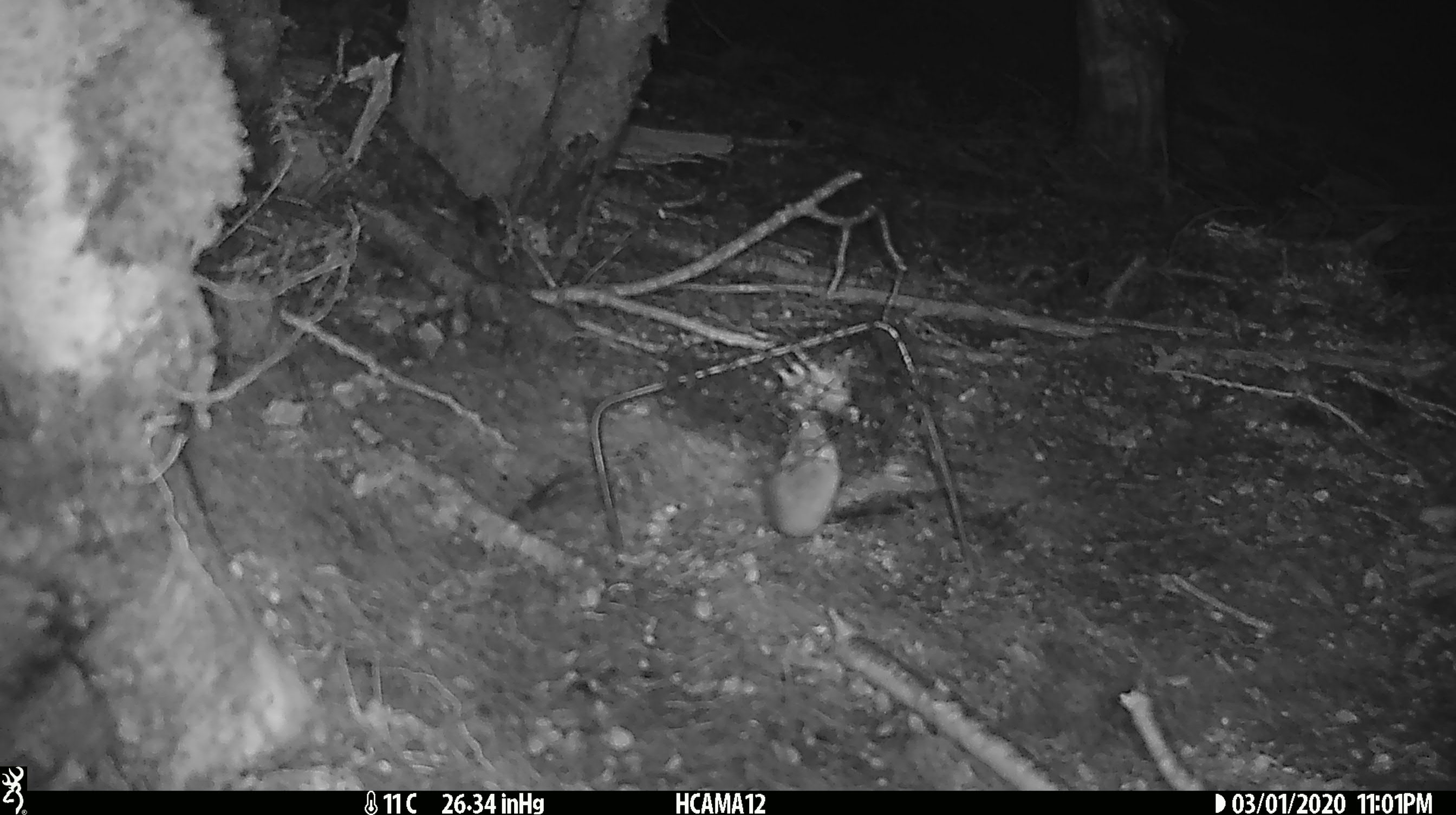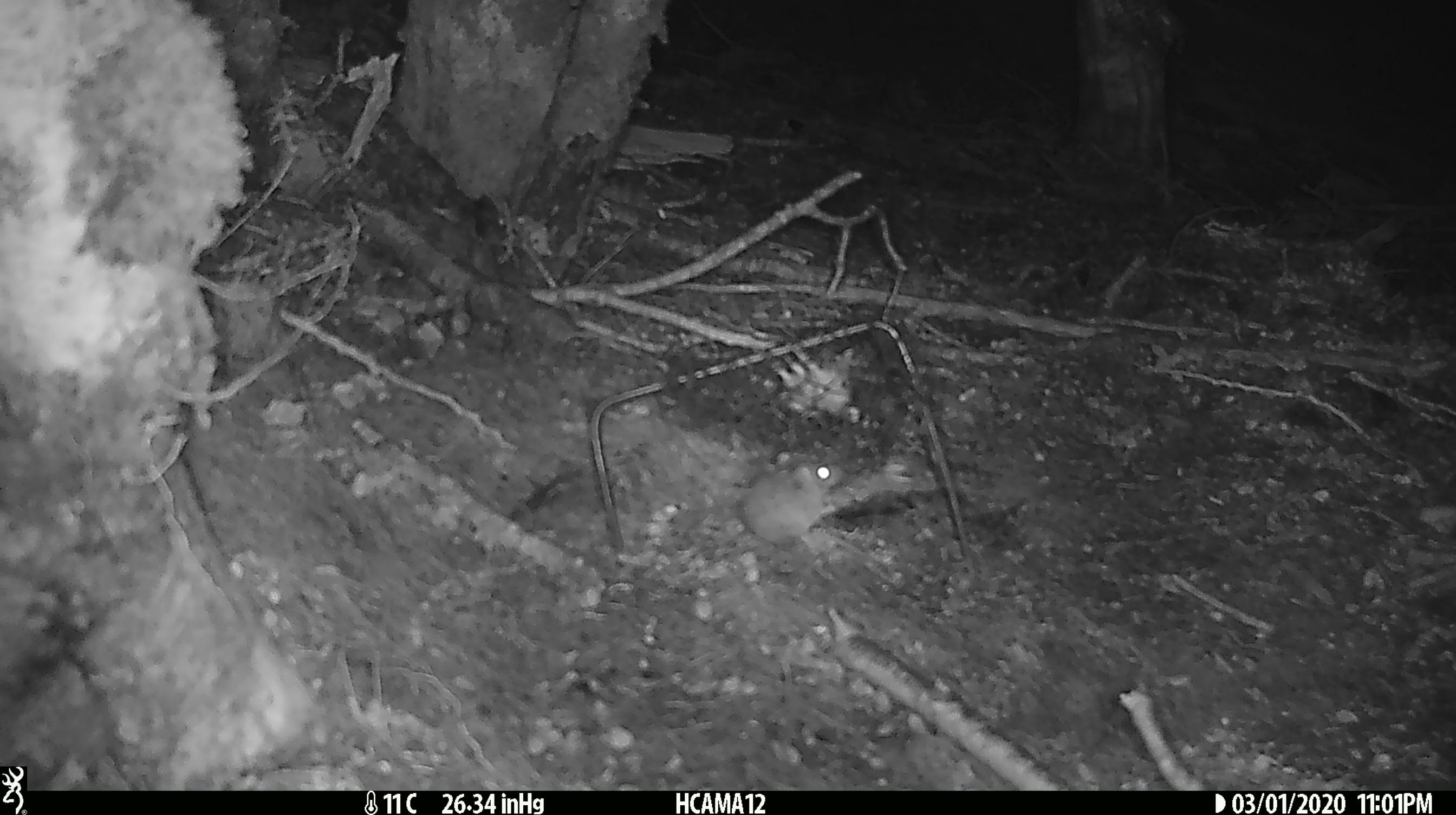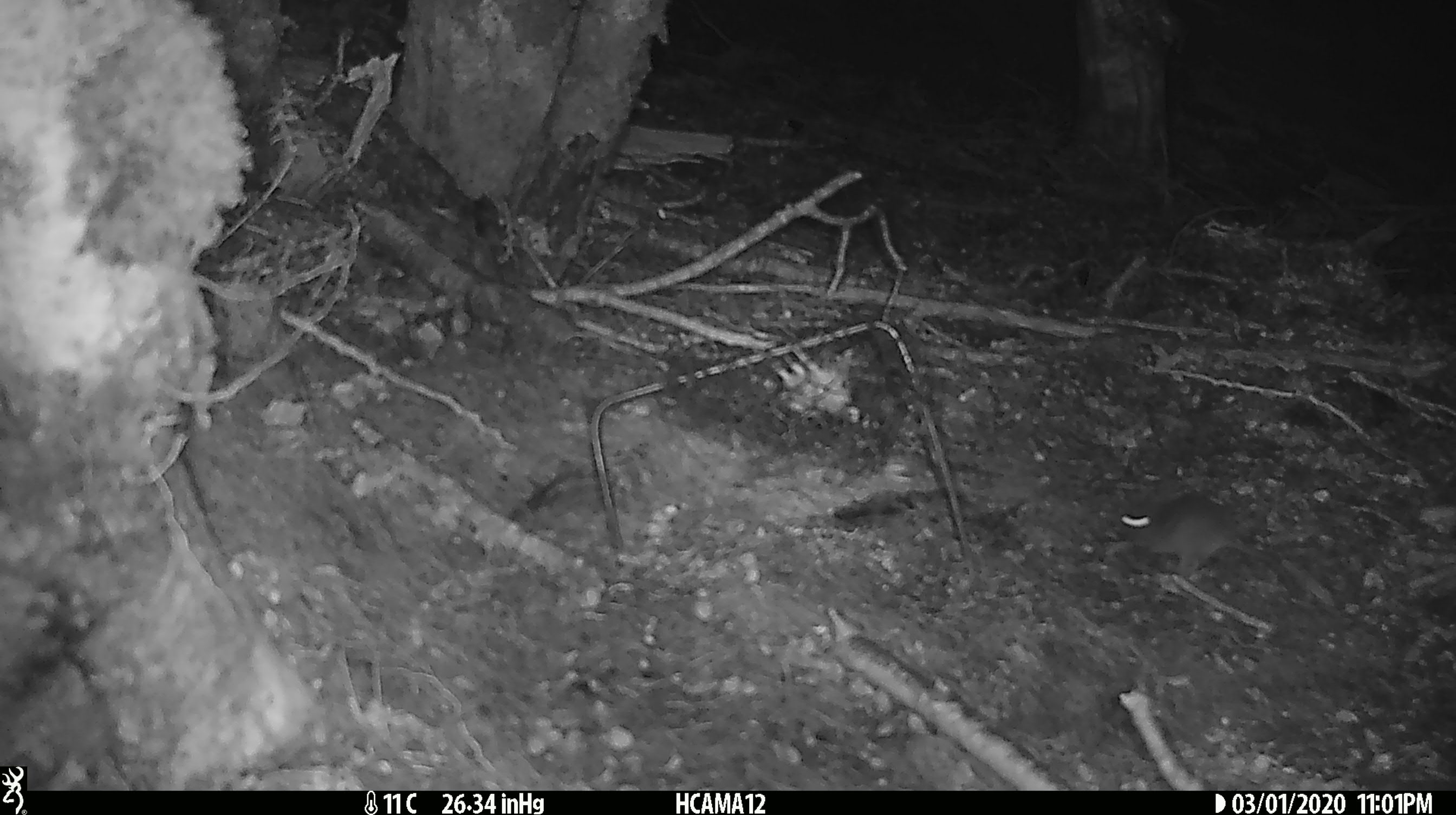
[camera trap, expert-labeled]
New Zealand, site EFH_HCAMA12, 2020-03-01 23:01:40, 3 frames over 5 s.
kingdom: Animalia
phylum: Chordata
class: Mammalia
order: Rodentia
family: Muridae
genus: Mus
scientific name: Mus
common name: mouse